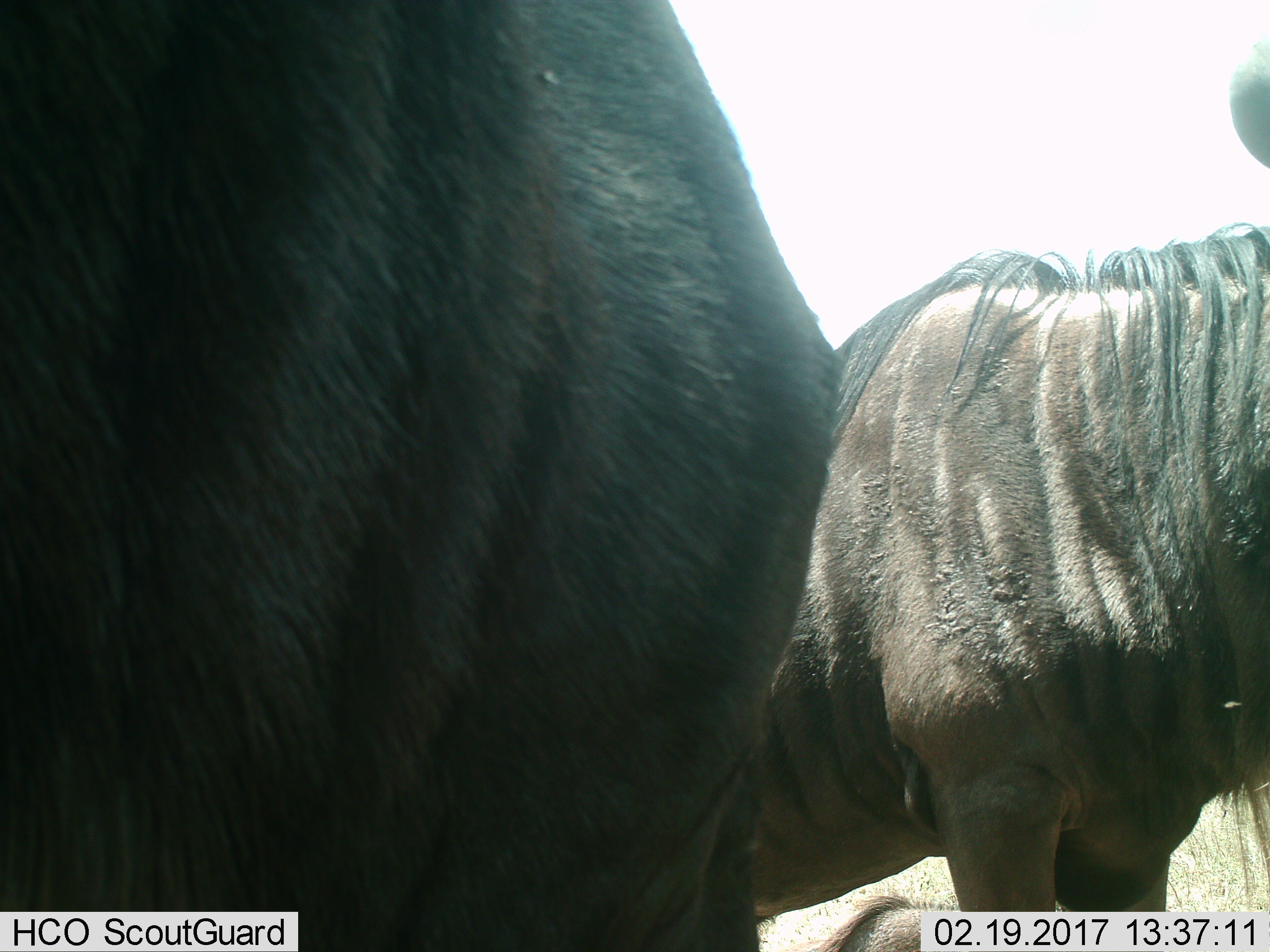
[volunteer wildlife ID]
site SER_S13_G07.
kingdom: Animalia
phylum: Chordata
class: Mammalia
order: Artiodactyla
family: Bovidae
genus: Connochaetes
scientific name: Connochaetes taurinus taurinus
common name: blue wildebeest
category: wildebeestblue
Wildebeestblue (blue wildebeest) (Connochaetes taurinus taurinus), count 2. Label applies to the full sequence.